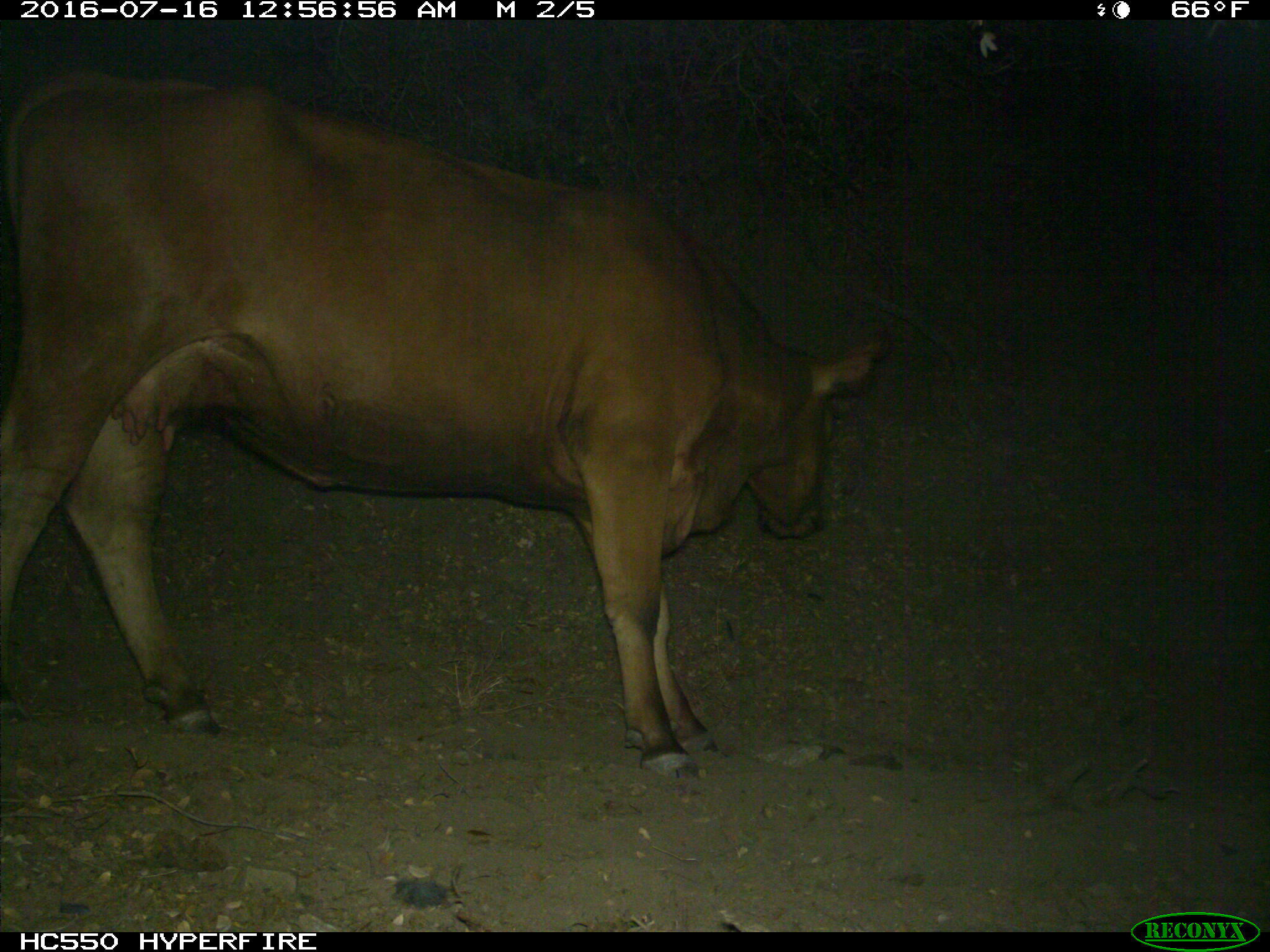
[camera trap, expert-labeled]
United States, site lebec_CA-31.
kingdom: Animalia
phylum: Chordata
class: Mammalia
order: Artiodactyla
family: Bovidae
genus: Bos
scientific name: Bos taurus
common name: domestic cow